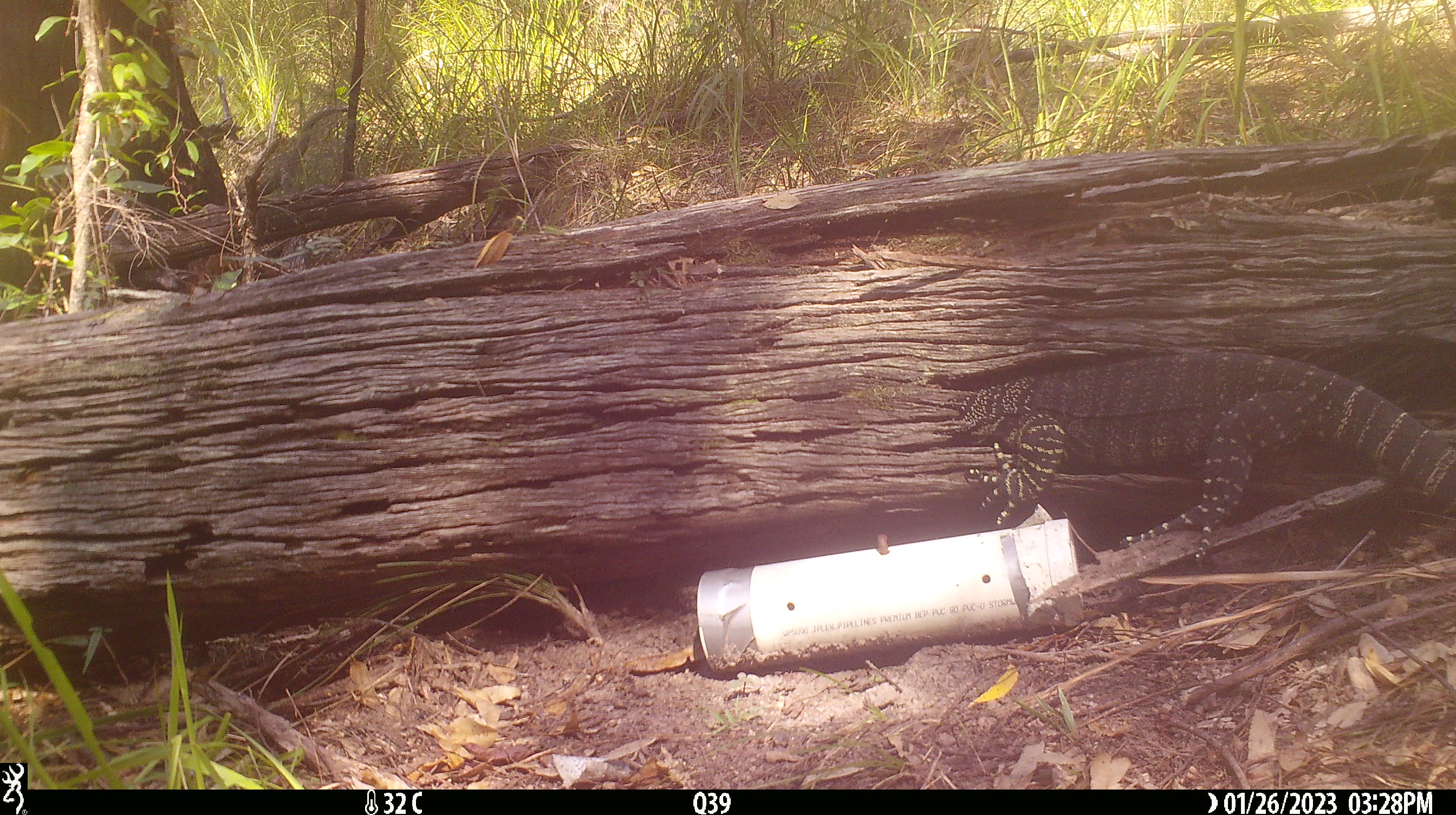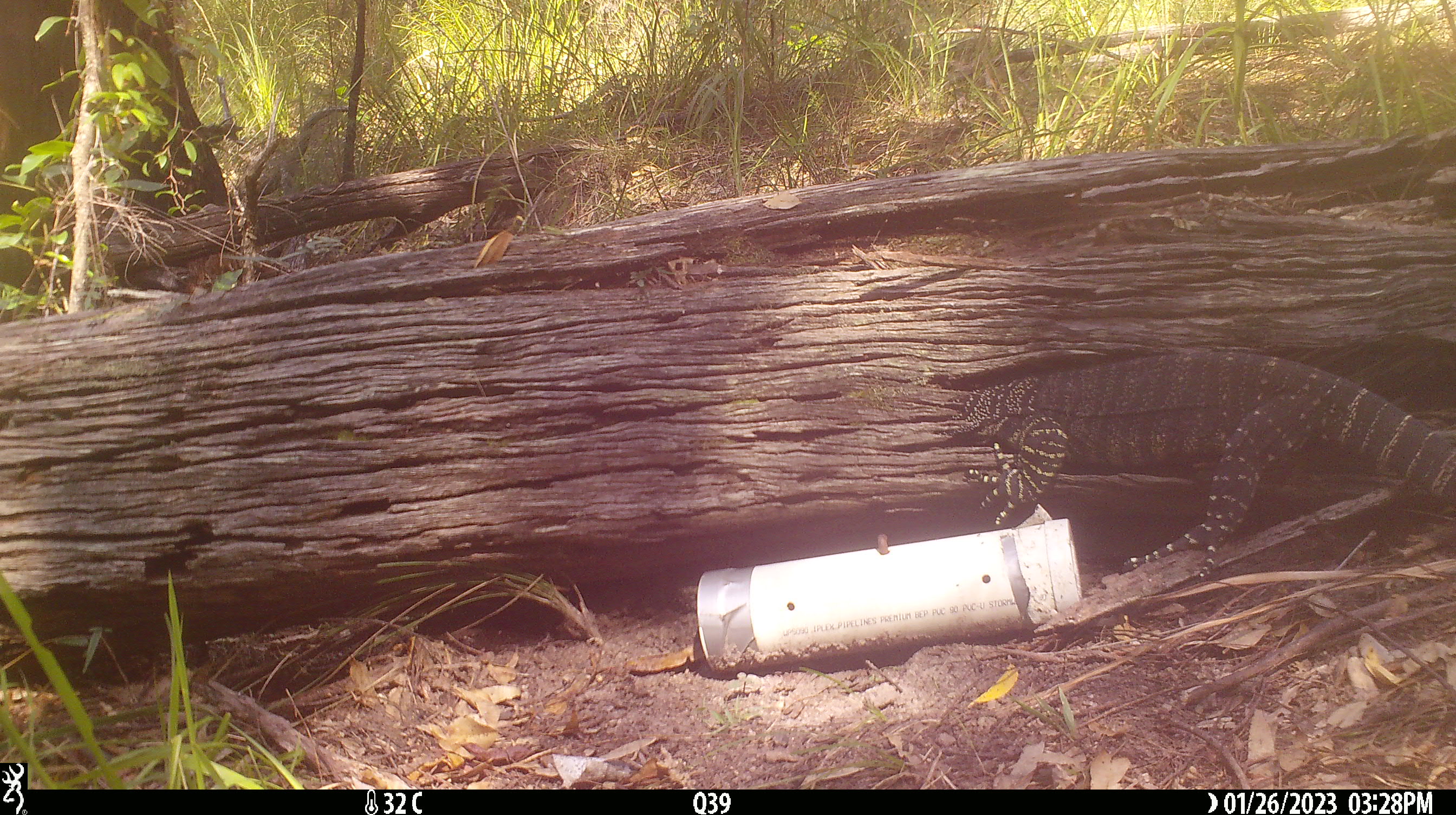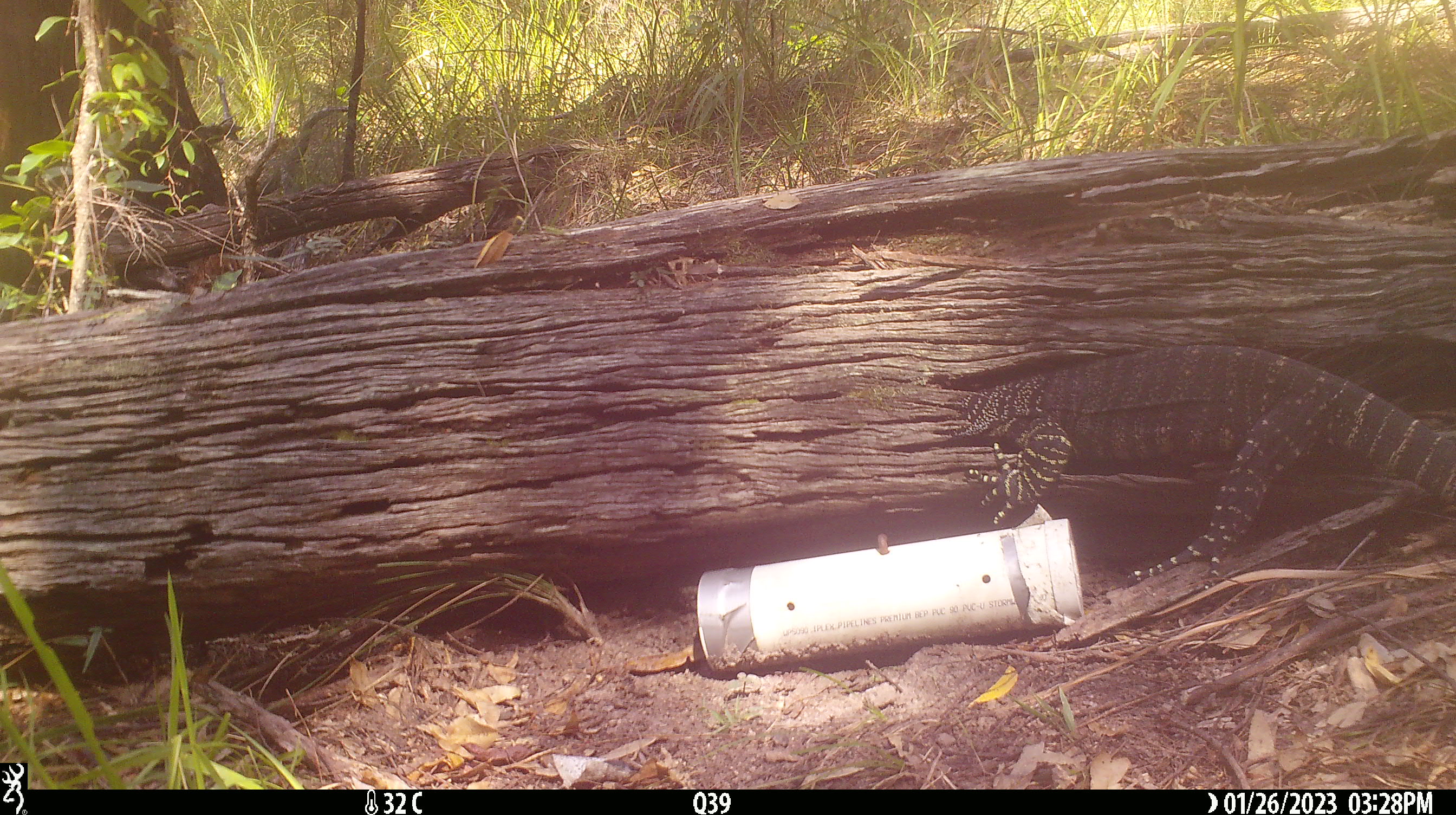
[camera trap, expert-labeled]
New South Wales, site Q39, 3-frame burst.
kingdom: Animalia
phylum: Chordata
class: Reptilia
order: Squamata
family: Varanidae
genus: Varanus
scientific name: Varanus varius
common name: lace monitor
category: goanna